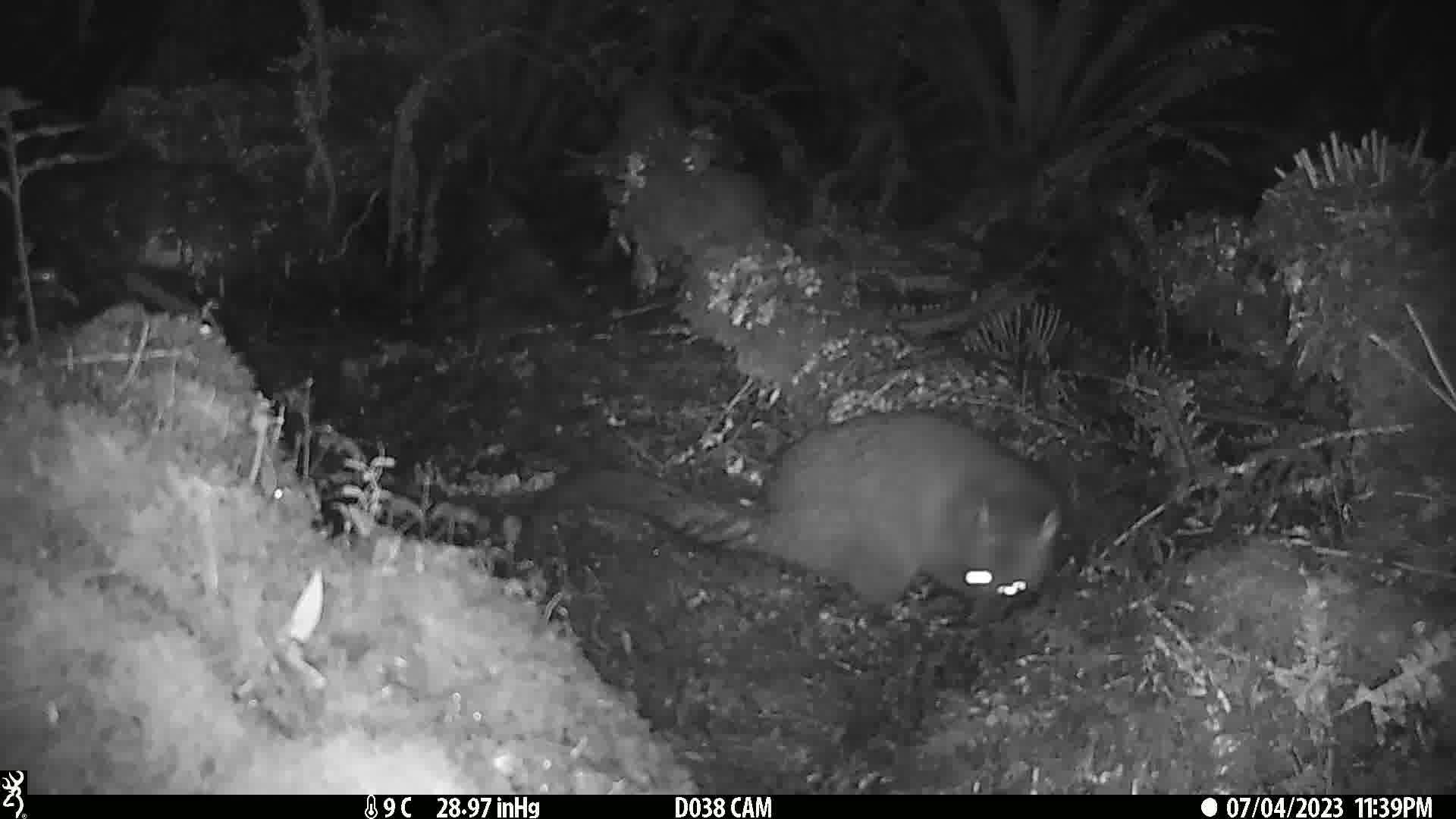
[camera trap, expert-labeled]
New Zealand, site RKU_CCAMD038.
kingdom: Animalia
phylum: Chordata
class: Mammalia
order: Diprotodontia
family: Phalangeridae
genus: Trichosurus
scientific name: Trichosurus vulpecula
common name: common brushtail possum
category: possum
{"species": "possum (common brushtail possum) (Trichosurus vulpecula)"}